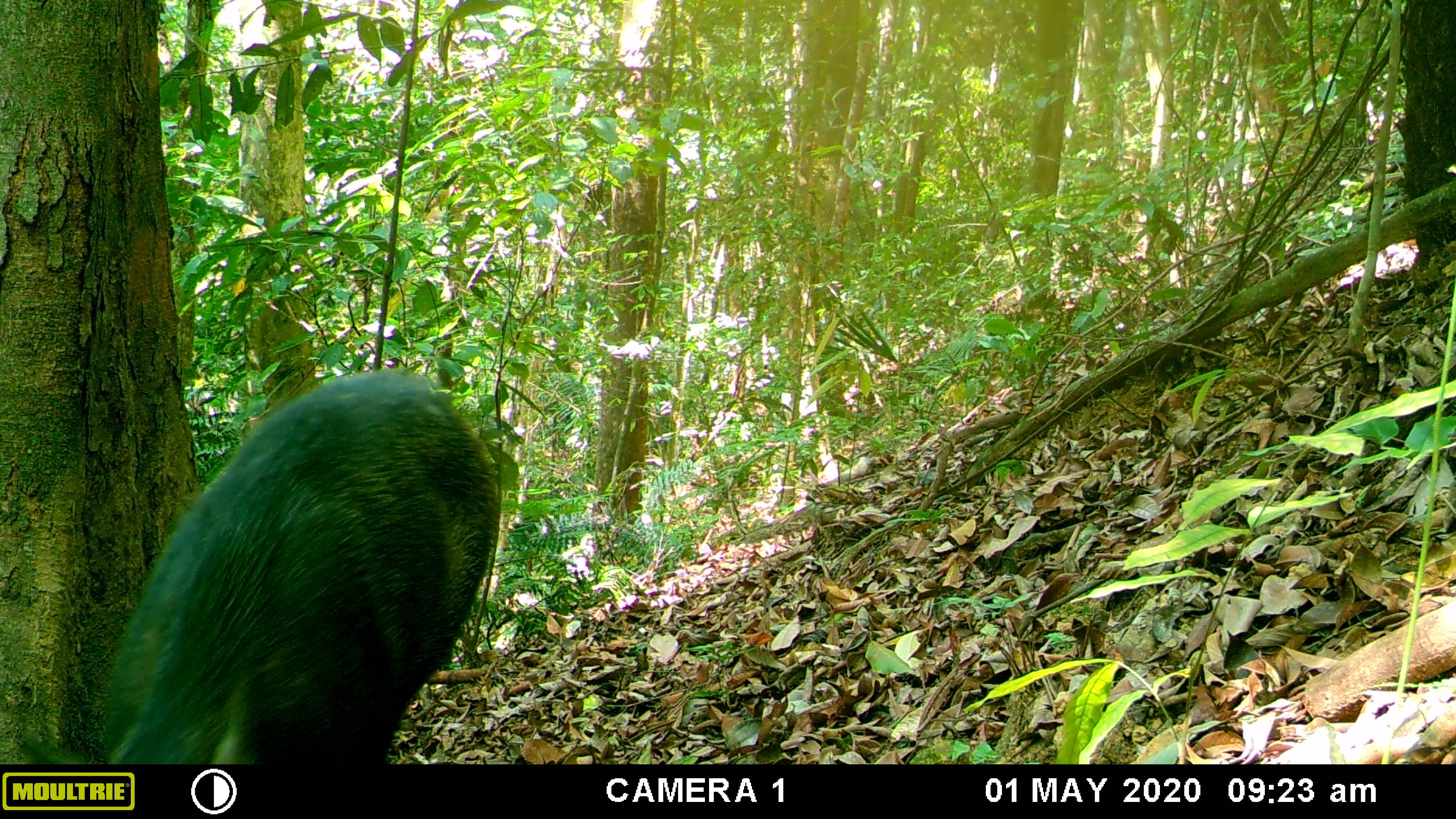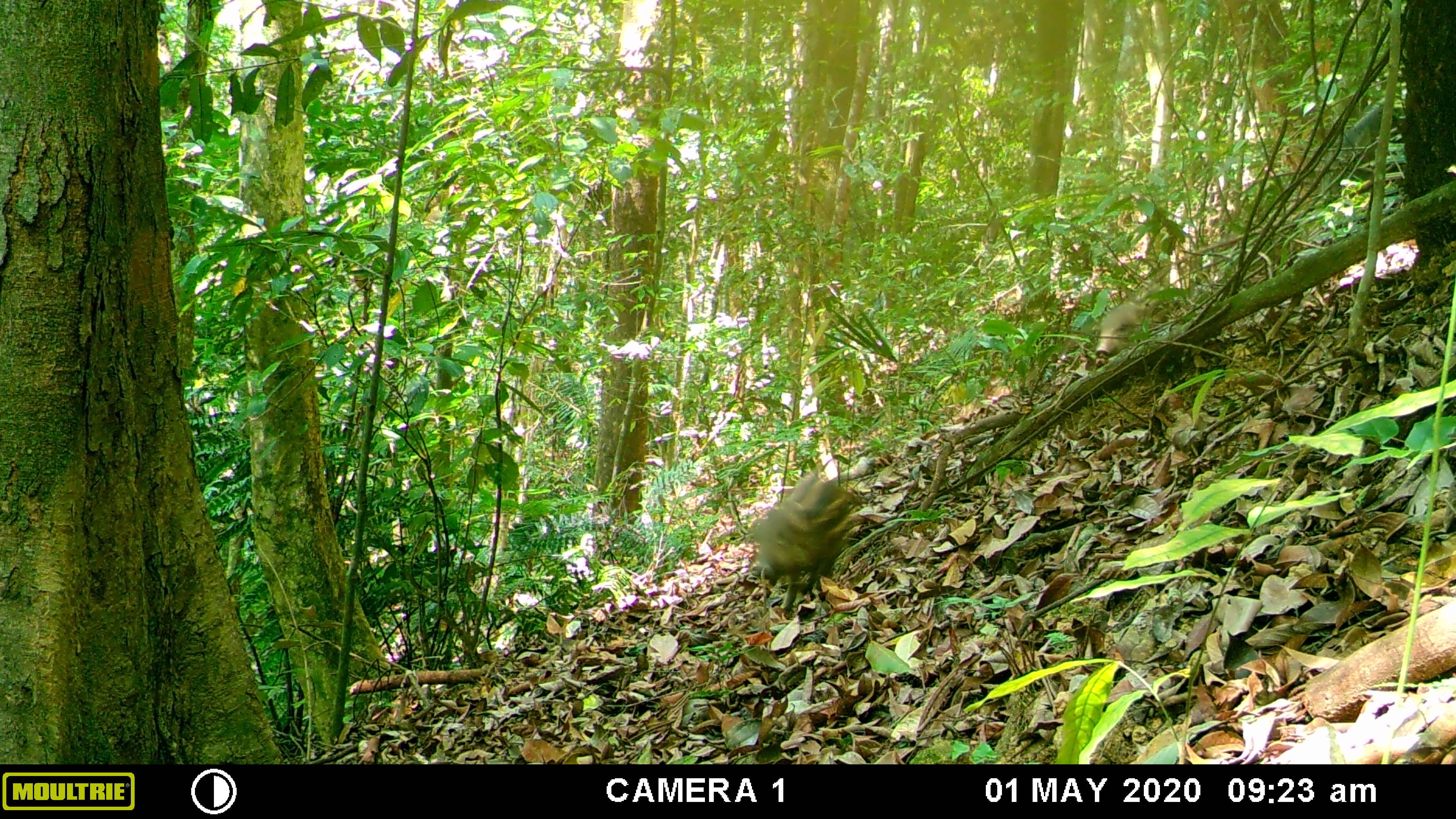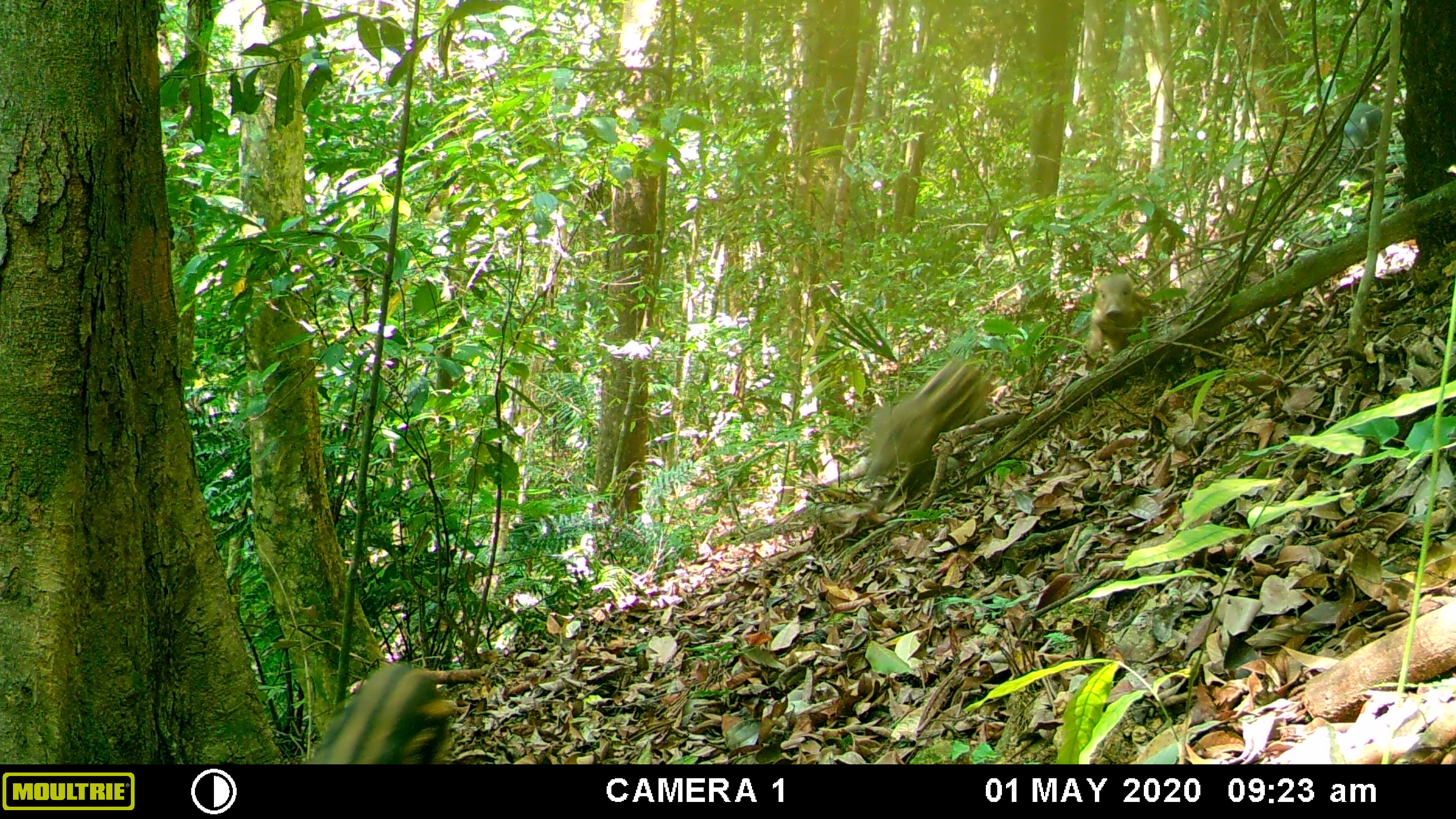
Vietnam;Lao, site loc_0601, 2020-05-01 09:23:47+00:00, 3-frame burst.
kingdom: Animalia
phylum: Chordata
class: Mammalia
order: Artiodactyla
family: Suidae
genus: Sus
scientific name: Sus scrofa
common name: eurasian wild pig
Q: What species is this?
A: Eurasian wild pig (Sus scrofa).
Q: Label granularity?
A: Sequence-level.